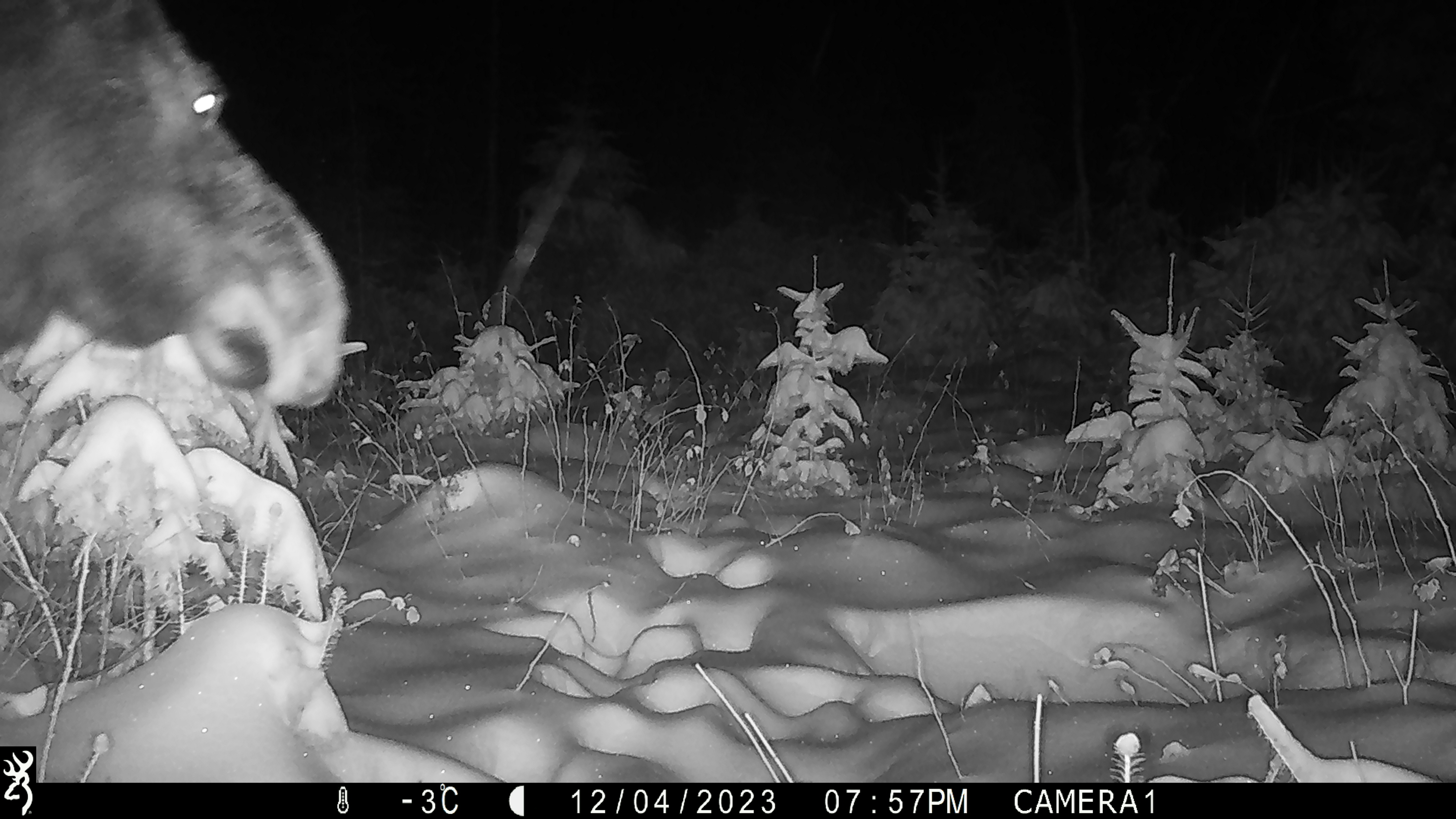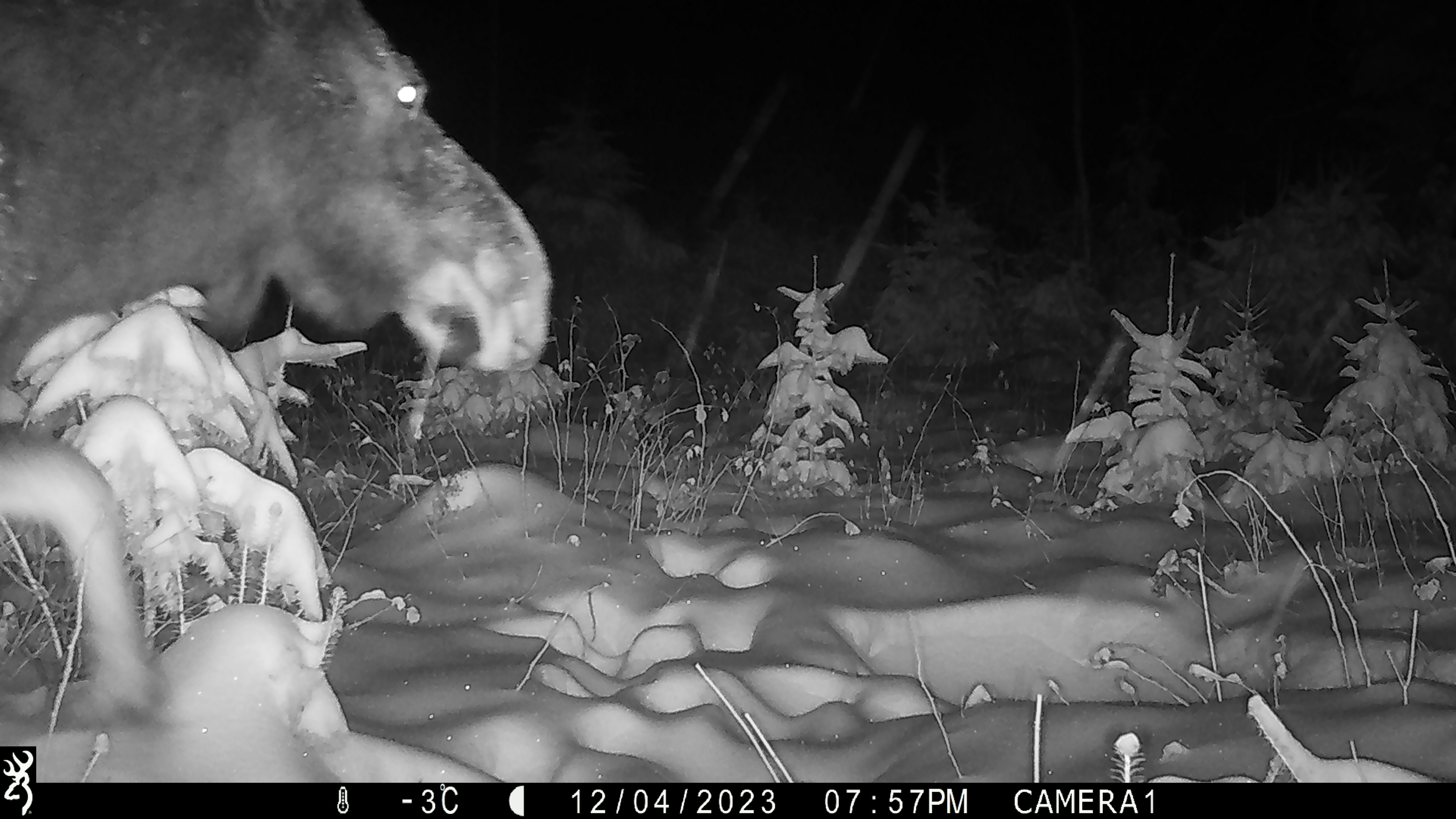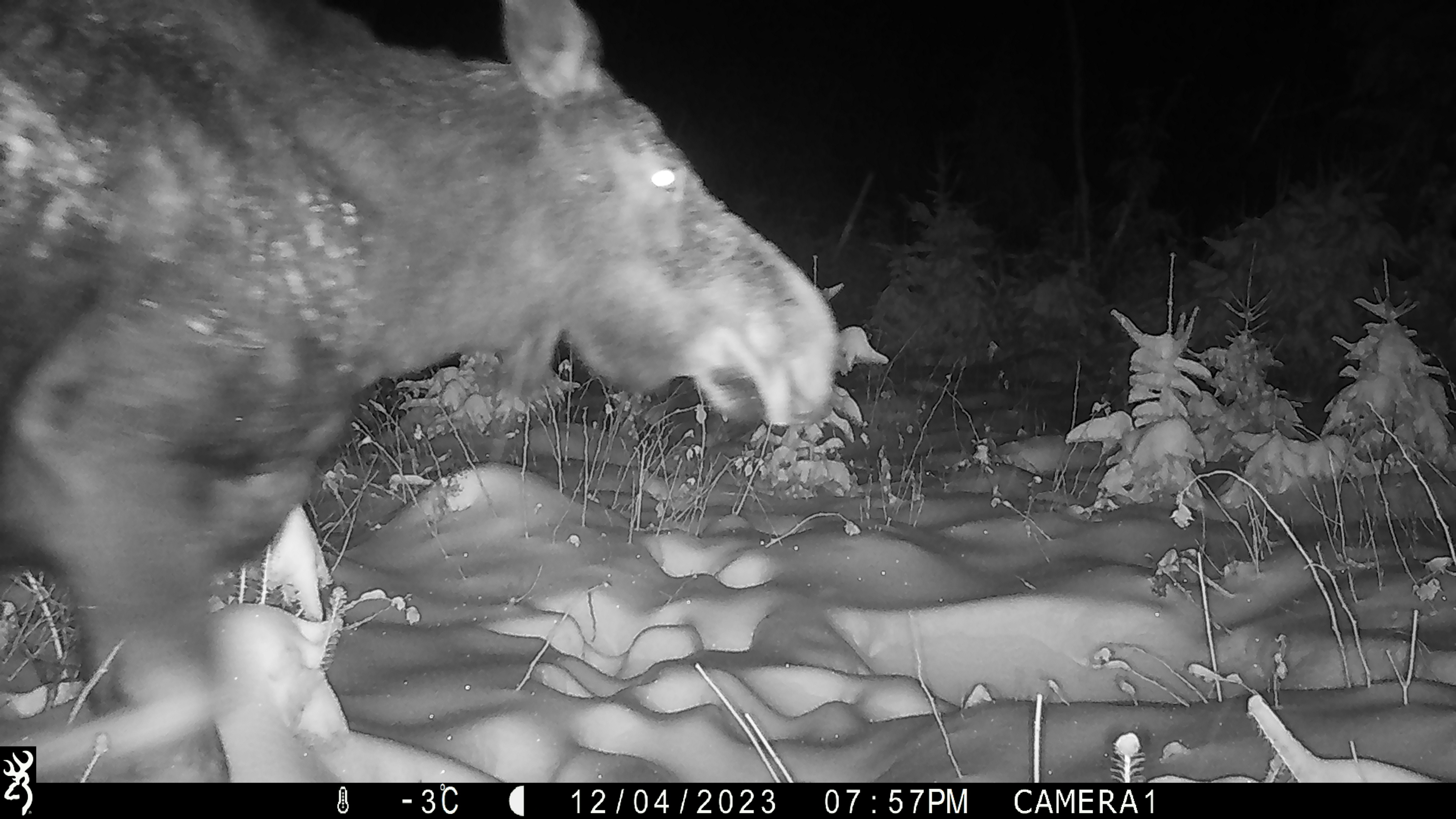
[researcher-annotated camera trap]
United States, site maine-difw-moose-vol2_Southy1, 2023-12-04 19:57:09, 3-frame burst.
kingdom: Animalia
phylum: Chordata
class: Mammalia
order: Artiodactyla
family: Cervidae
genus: Alces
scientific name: Alces alces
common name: moose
Moose (Alces alces).